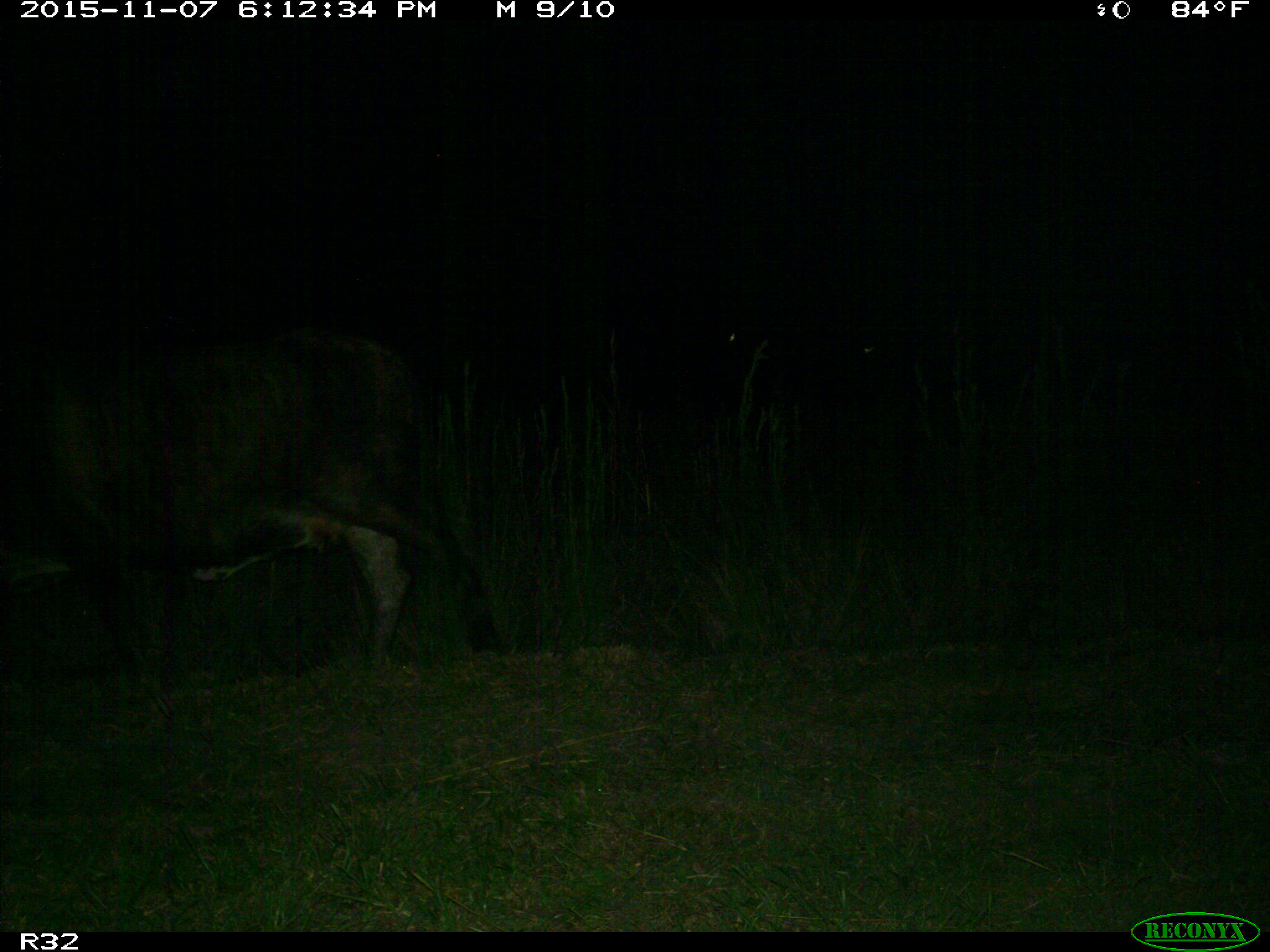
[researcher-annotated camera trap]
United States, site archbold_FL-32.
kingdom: Animalia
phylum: Chordata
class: Mammalia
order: Artiodactyla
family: Bovidae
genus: Bos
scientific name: Bos taurus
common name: domestic cow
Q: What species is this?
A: Bos taurus (domestic cow).